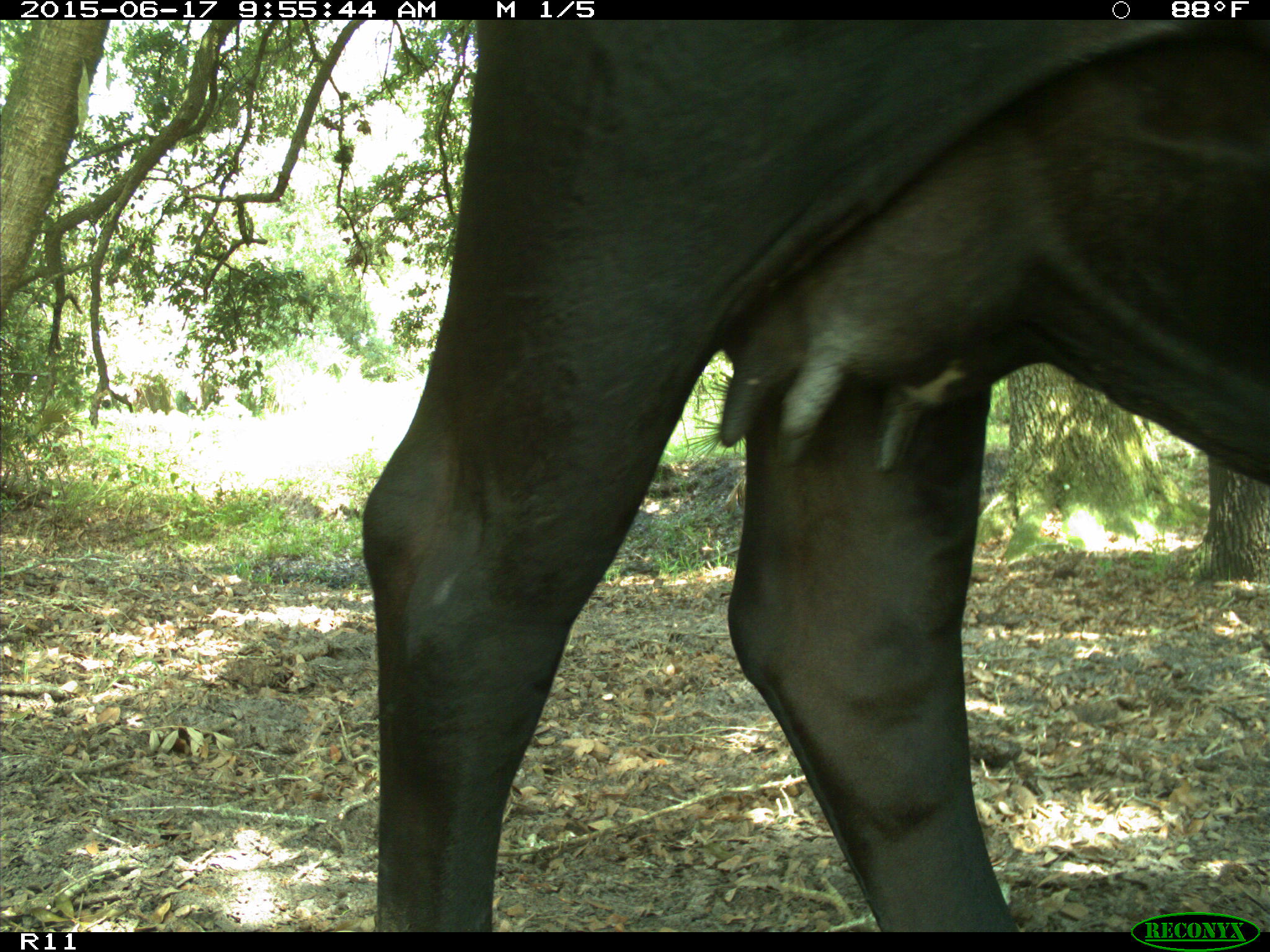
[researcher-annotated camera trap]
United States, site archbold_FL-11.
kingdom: Animalia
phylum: Chordata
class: Mammalia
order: Artiodactyla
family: Bovidae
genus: Bos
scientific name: Bos taurus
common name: domestic cow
Bos taurus (domestic cow).